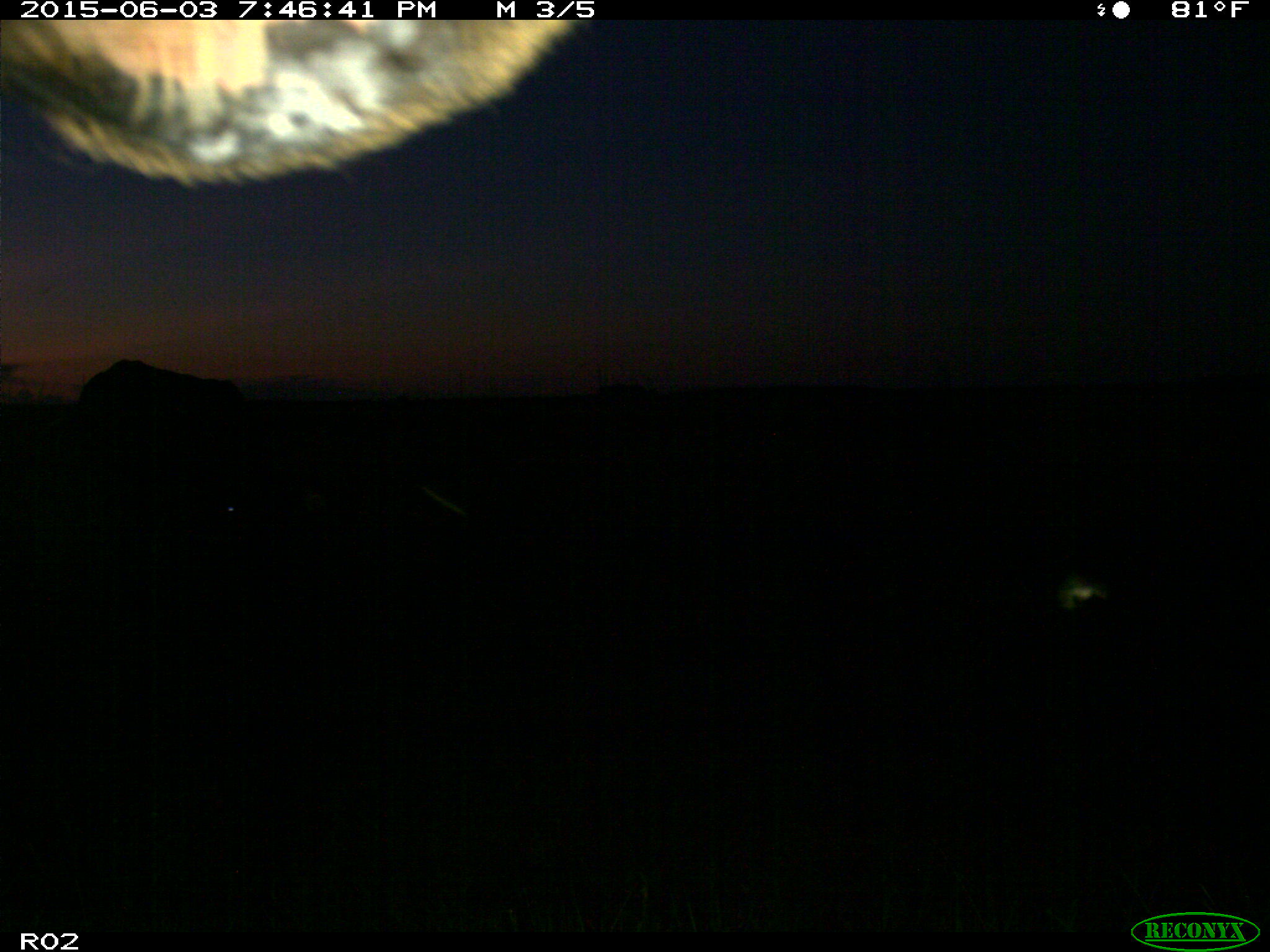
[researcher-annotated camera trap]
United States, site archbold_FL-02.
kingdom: Animalia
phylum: Chordata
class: Mammalia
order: Artiodactyla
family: Bovidae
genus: Bos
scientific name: Bos taurus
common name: domestic cow